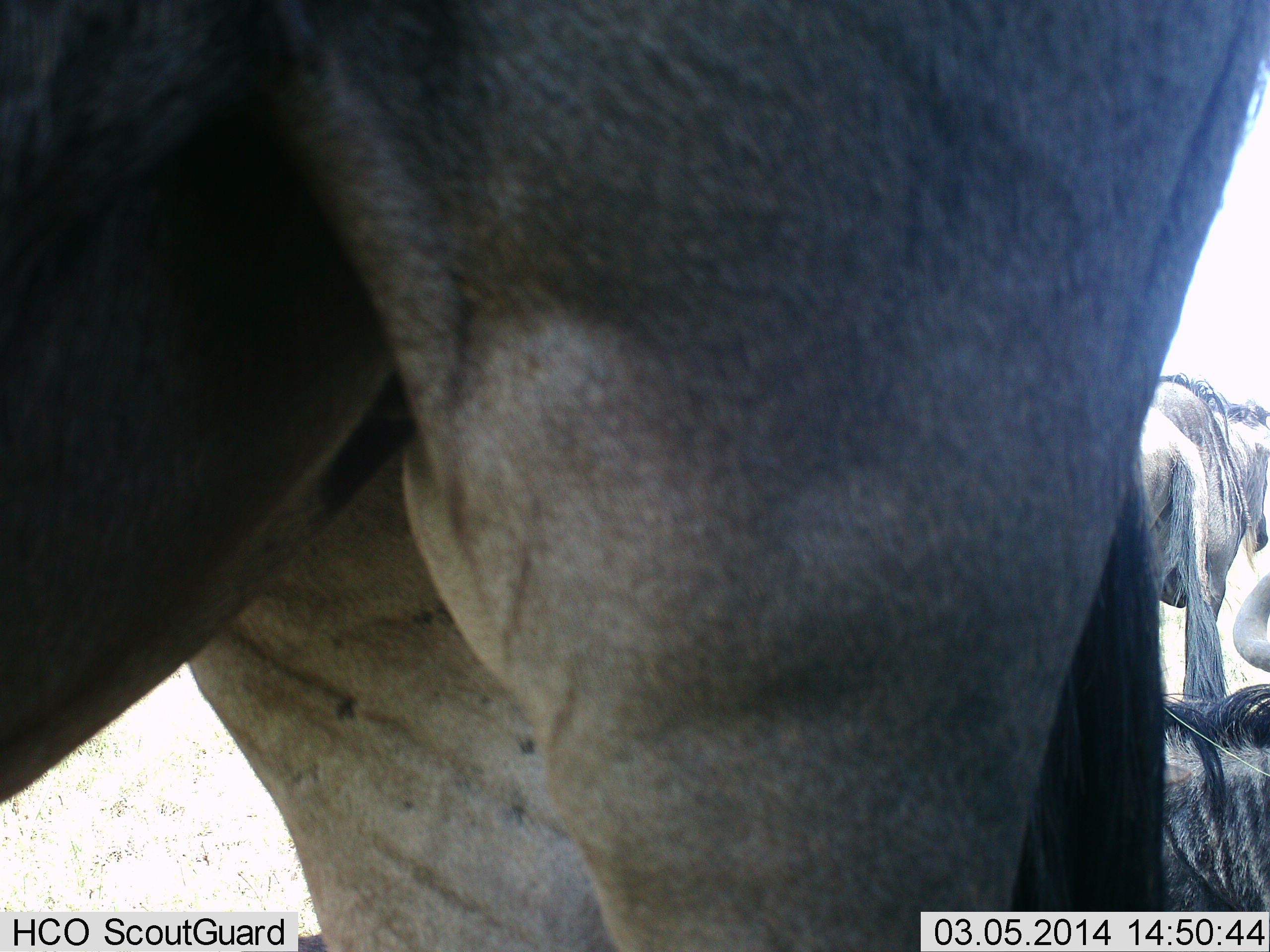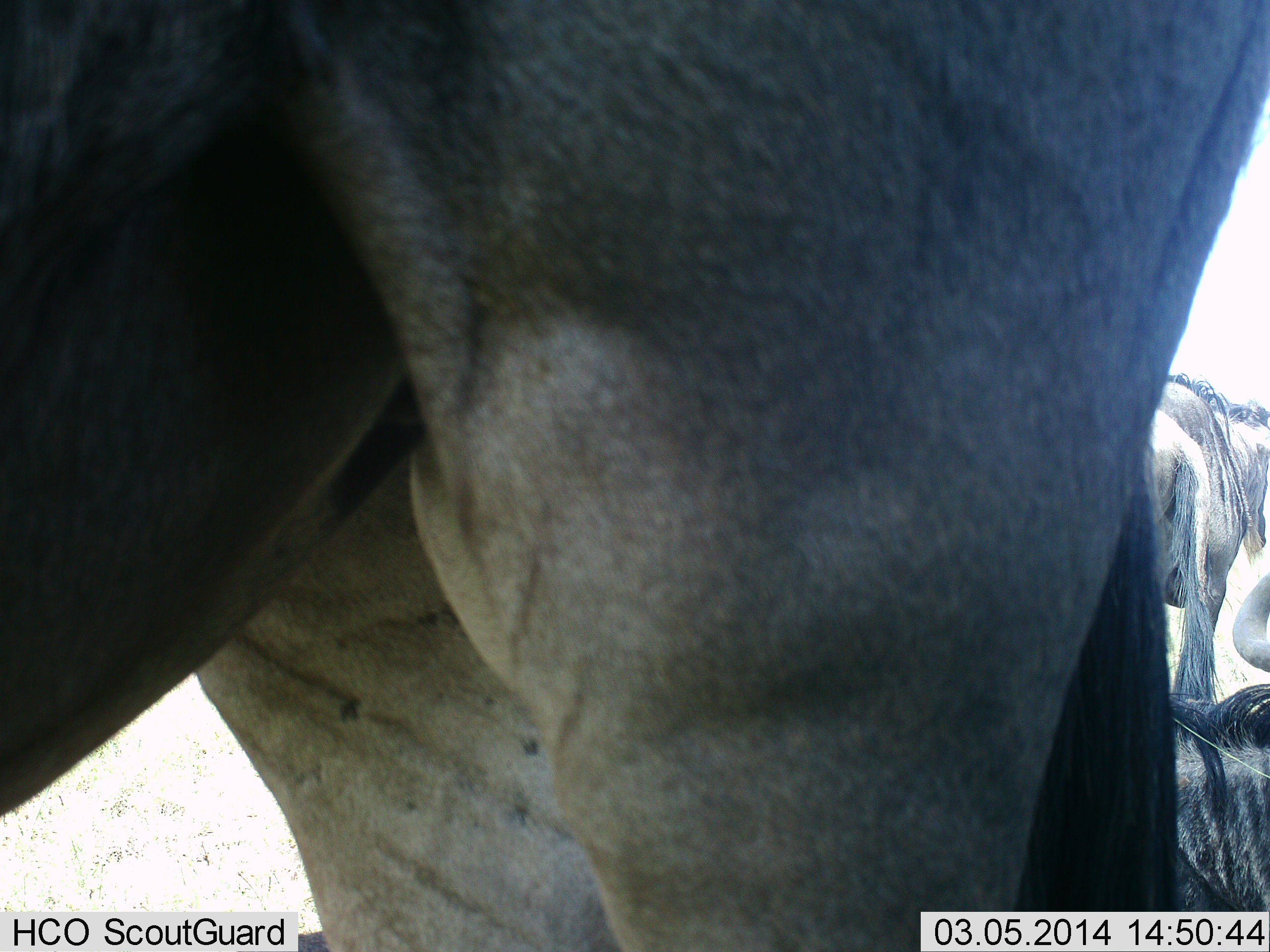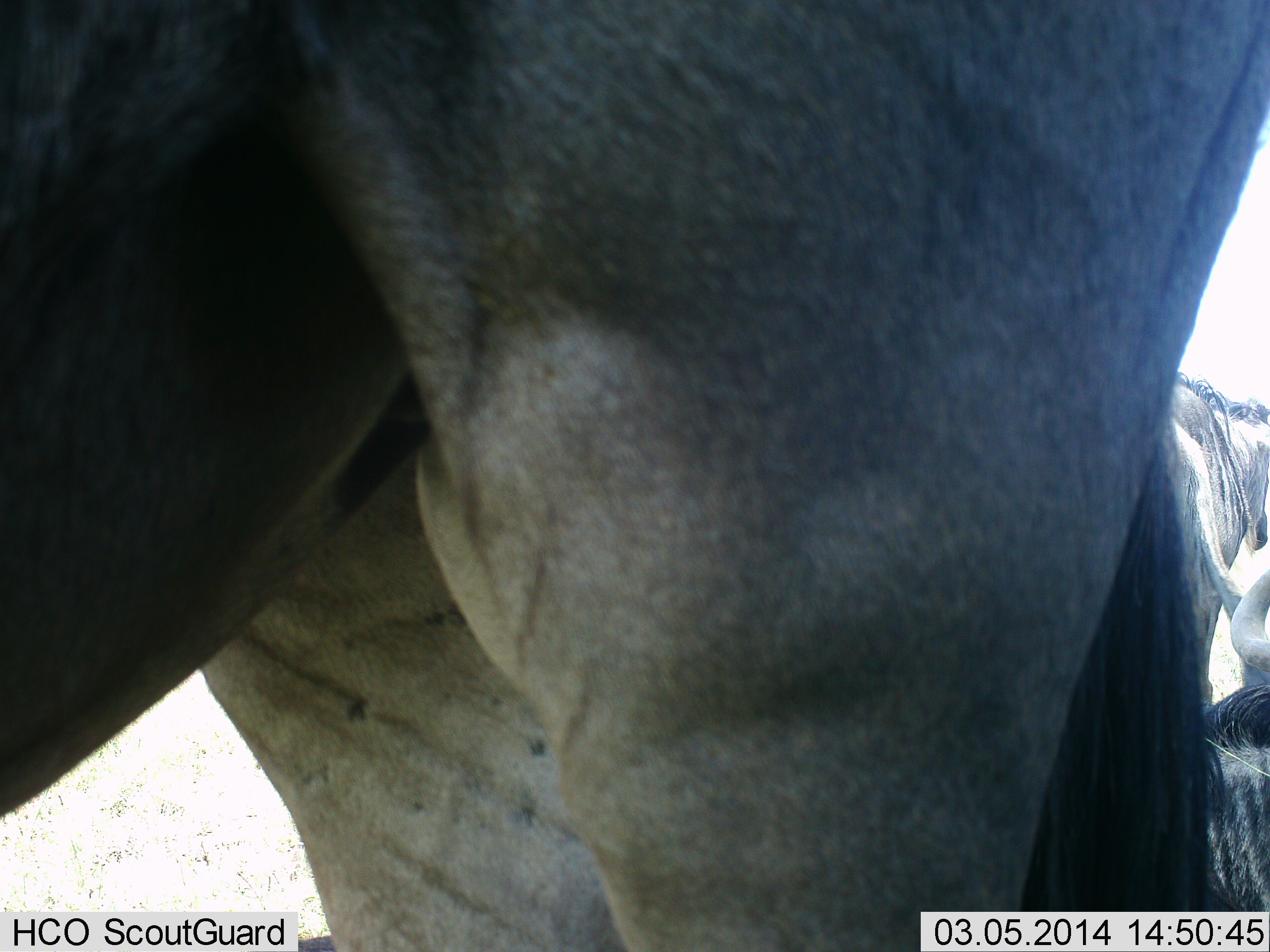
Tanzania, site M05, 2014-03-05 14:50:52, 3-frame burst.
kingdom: Animalia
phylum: Chordata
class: Mammalia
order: Artiodactyla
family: Bovidae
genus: Connochaetes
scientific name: Connochaetes taurinus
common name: blue wildebeest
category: wildebeest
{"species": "wildebeest (blue wildebeest) (Connochaetes taurinus)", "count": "3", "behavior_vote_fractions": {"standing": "90%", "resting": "80%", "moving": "0%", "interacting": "0%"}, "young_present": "0%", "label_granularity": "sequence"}